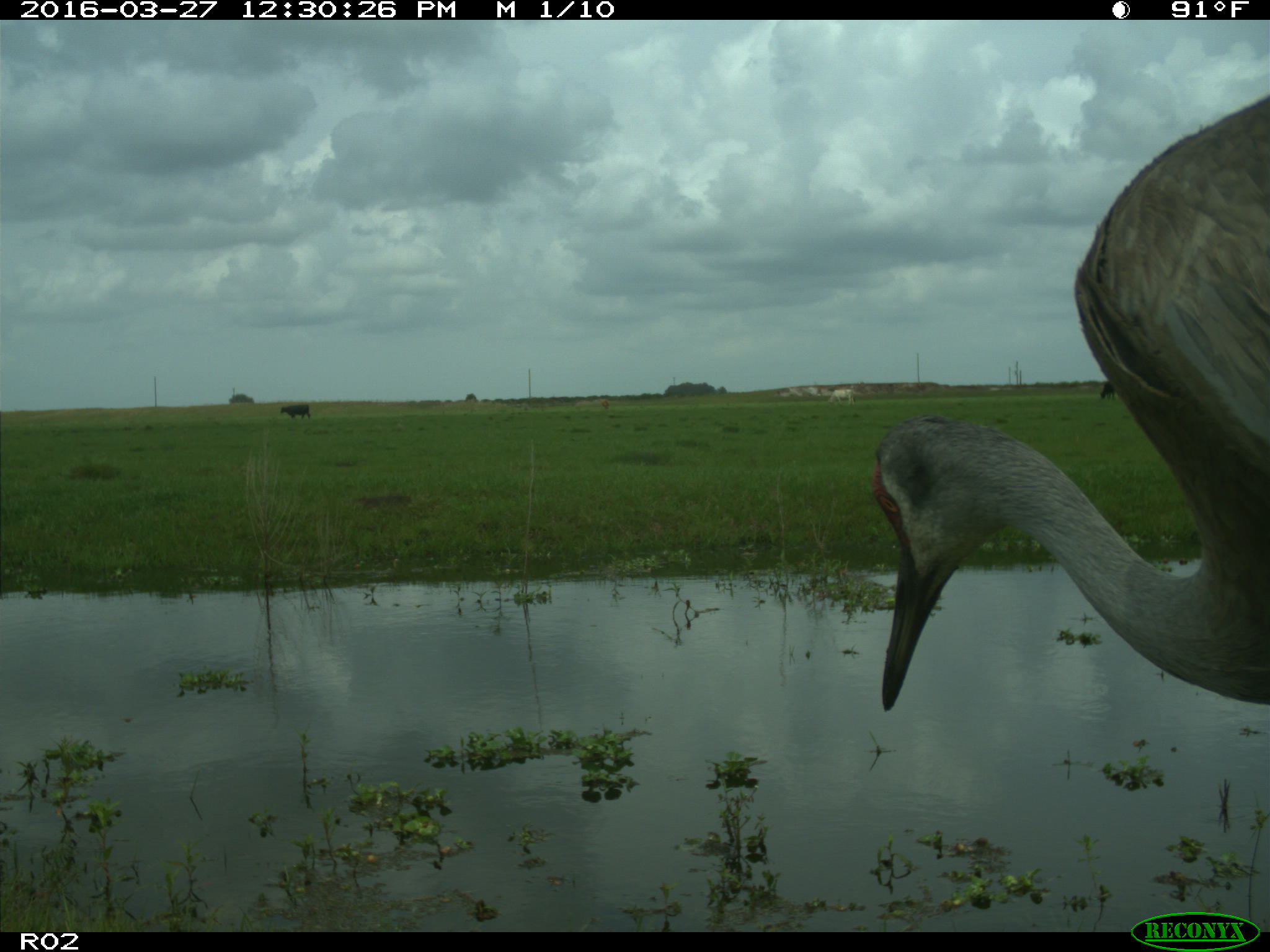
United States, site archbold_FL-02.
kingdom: Animalia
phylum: Chordata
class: Mammalia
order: Artiodactyla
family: Bovidae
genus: Bos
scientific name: Bos taurus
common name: domestic cow